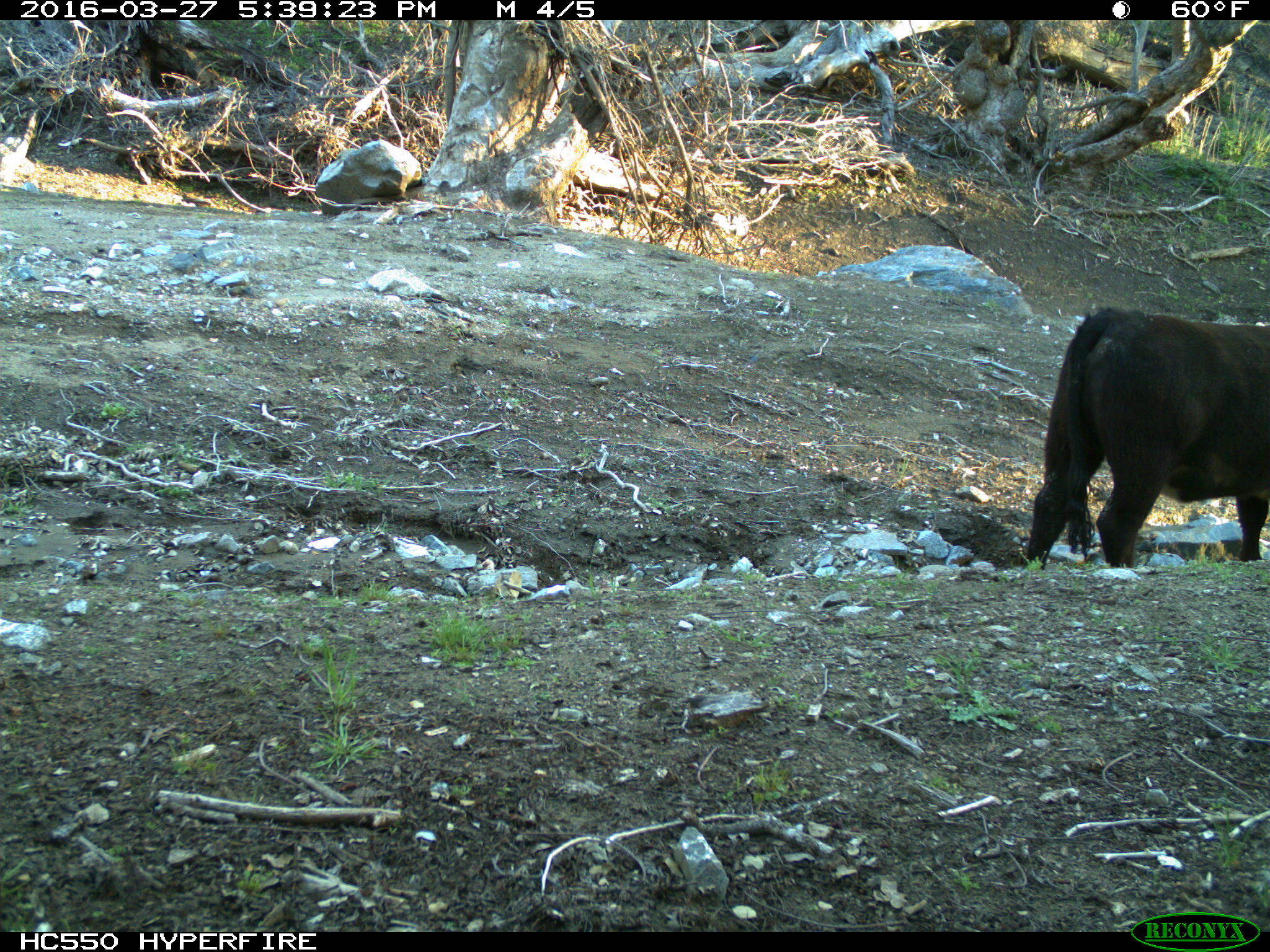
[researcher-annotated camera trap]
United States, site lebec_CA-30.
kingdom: Animalia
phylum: Chordata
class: Mammalia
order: Artiodactyla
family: Bovidae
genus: Bos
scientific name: Bos taurus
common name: domestic cow